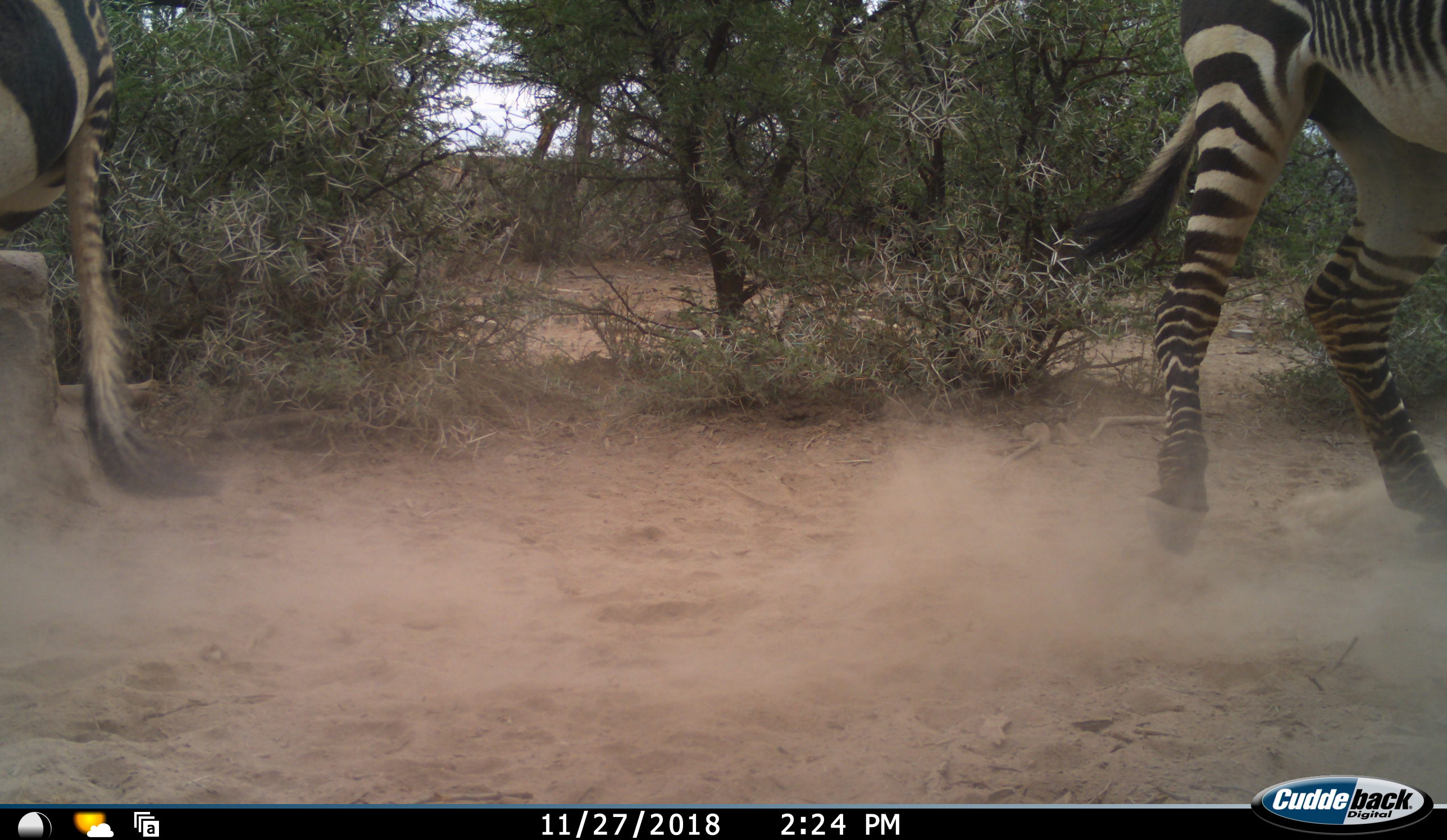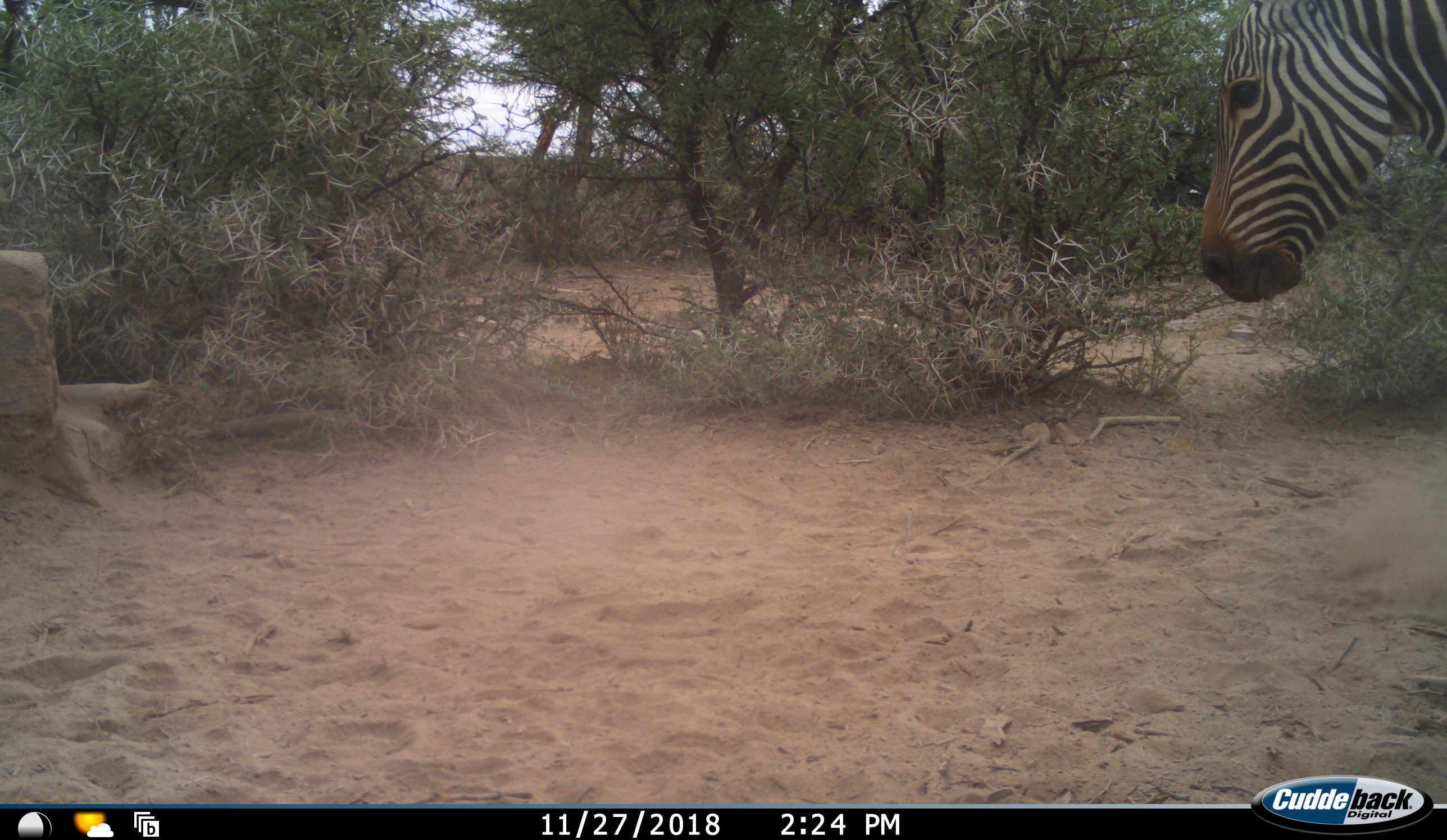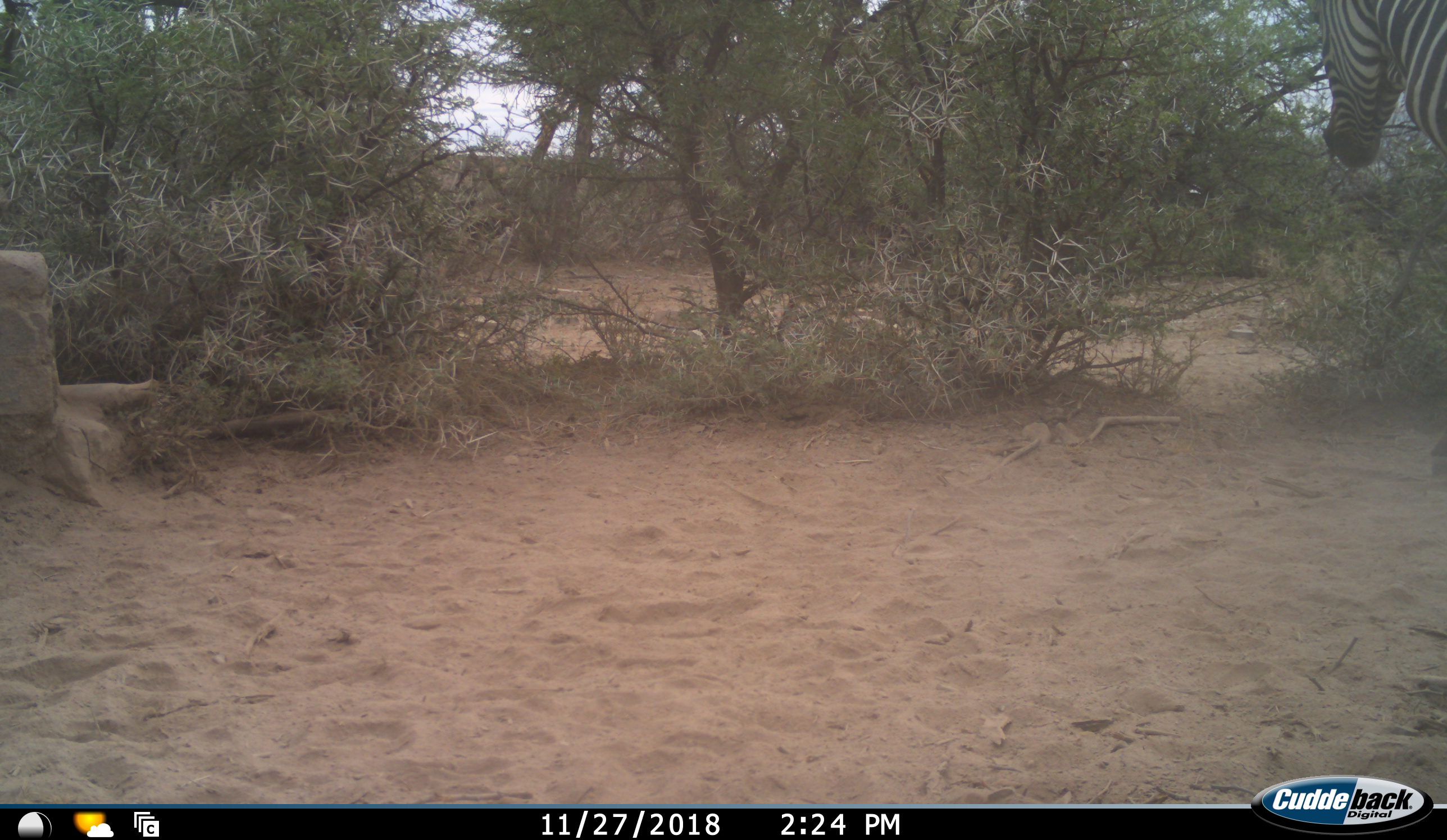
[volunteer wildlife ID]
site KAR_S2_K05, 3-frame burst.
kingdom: Animalia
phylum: Chordata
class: Mammalia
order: Perissodactyla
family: Equidae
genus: Equus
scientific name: Equus zebra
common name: mountain zebra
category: zebramountain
Zebramountain (mountain zebra) (Equus zebra), count 2. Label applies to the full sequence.